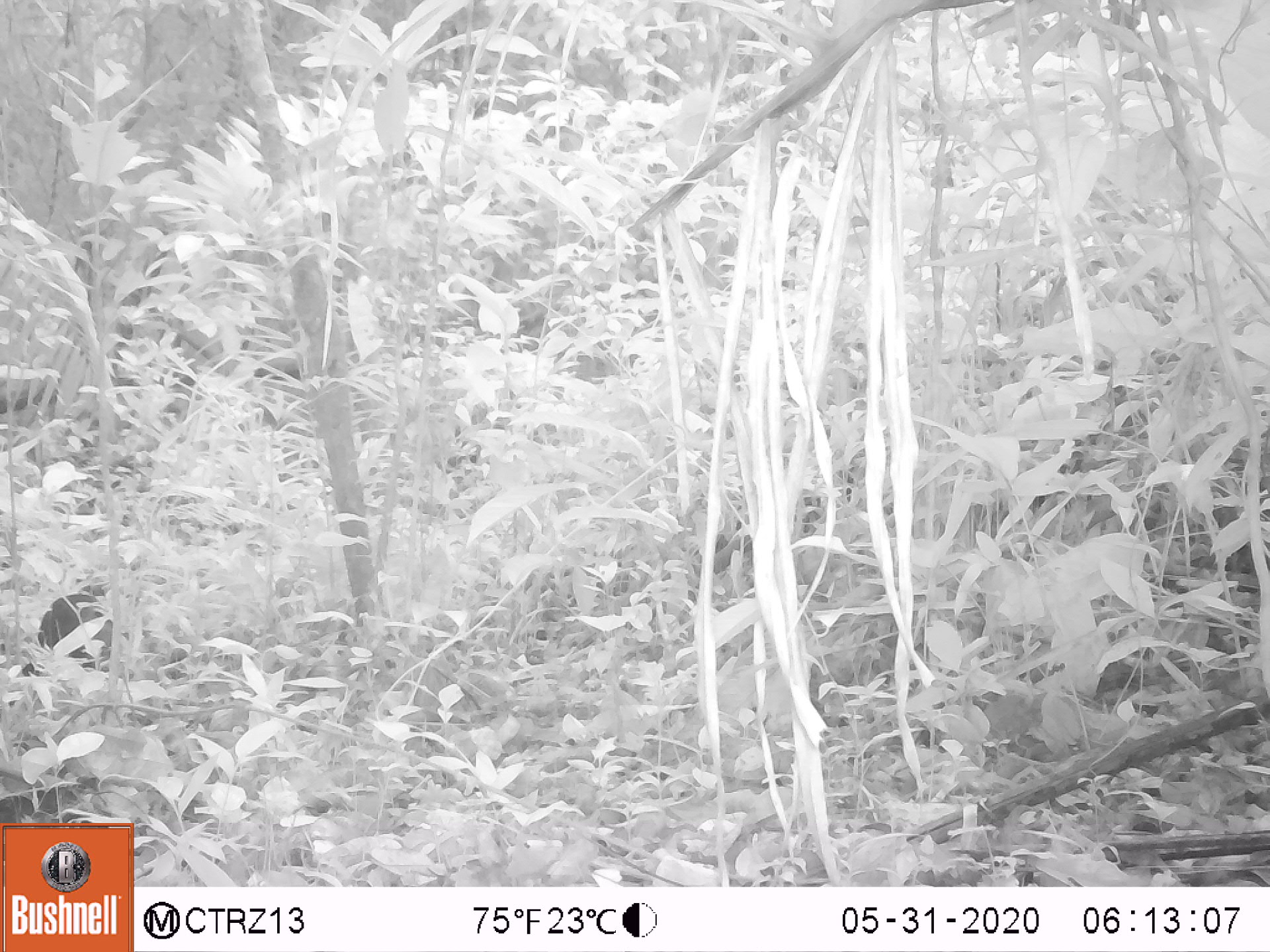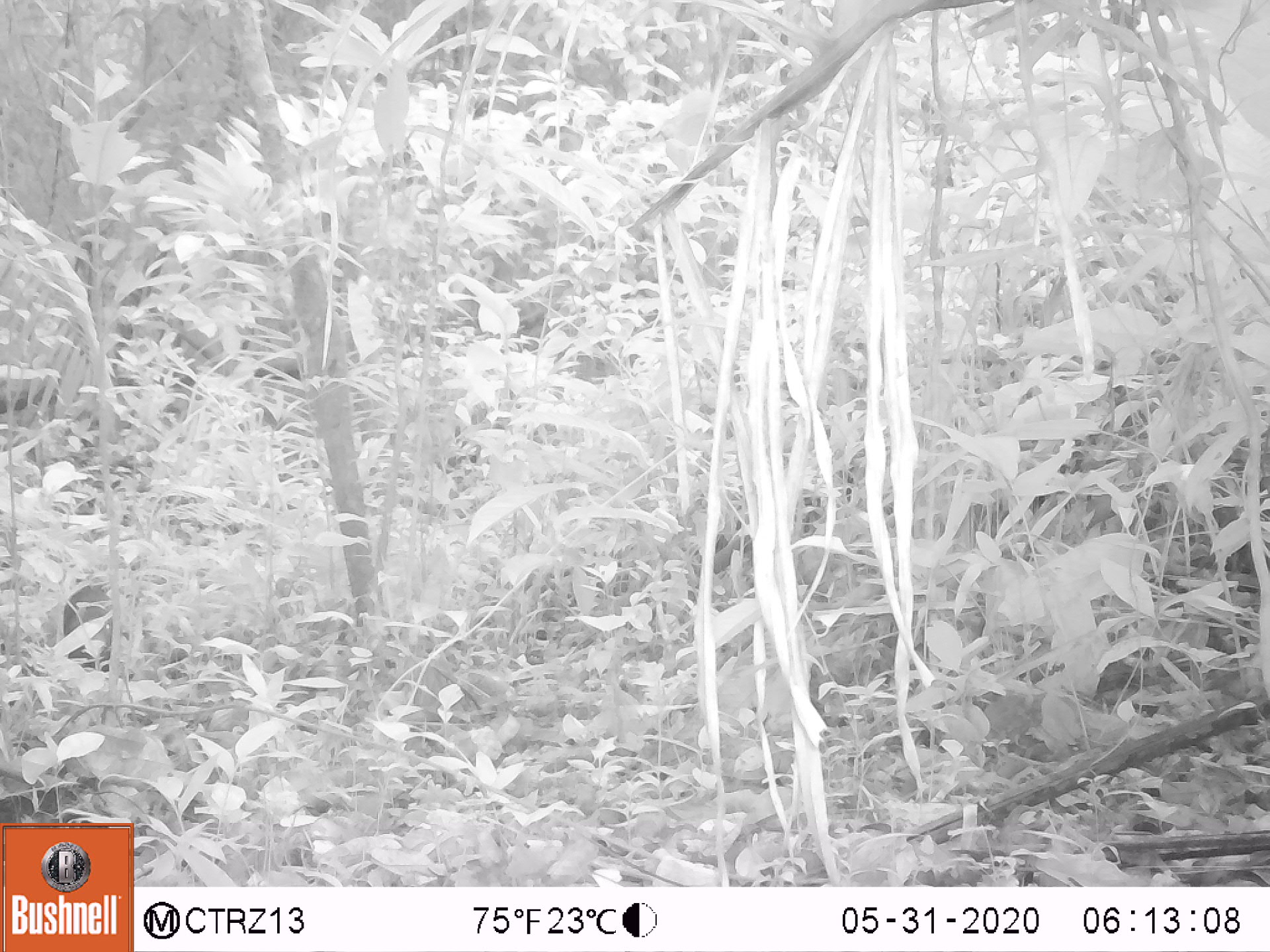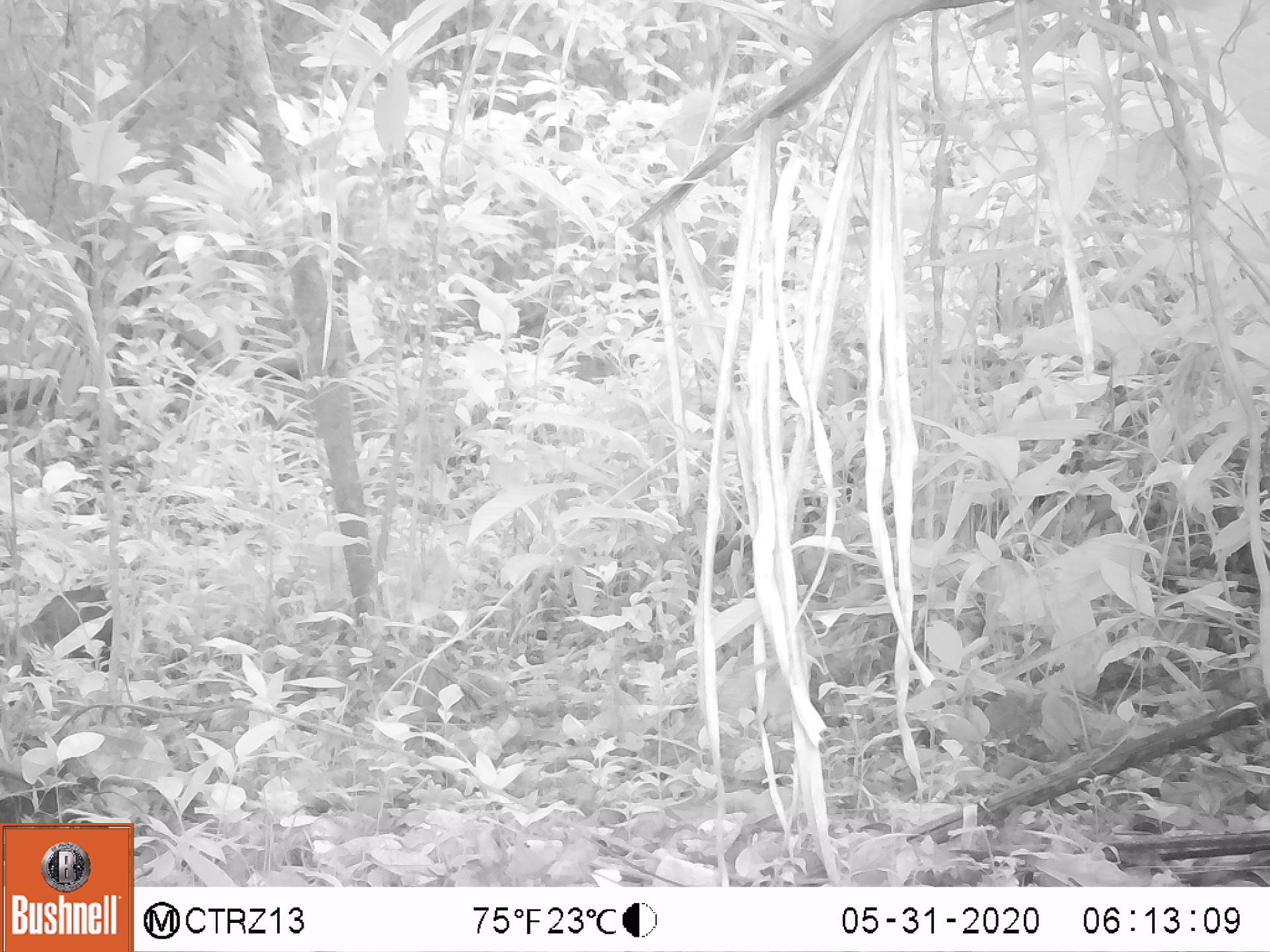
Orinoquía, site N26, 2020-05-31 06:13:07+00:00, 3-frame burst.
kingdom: Animalia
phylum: Chordata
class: Mammalia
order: Rodentia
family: Dasyproctidae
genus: Dasyprocta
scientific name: Dasyprocta fuliginosa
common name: black agouti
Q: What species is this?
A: Black agouti (Dasyprocta fuliginosa).